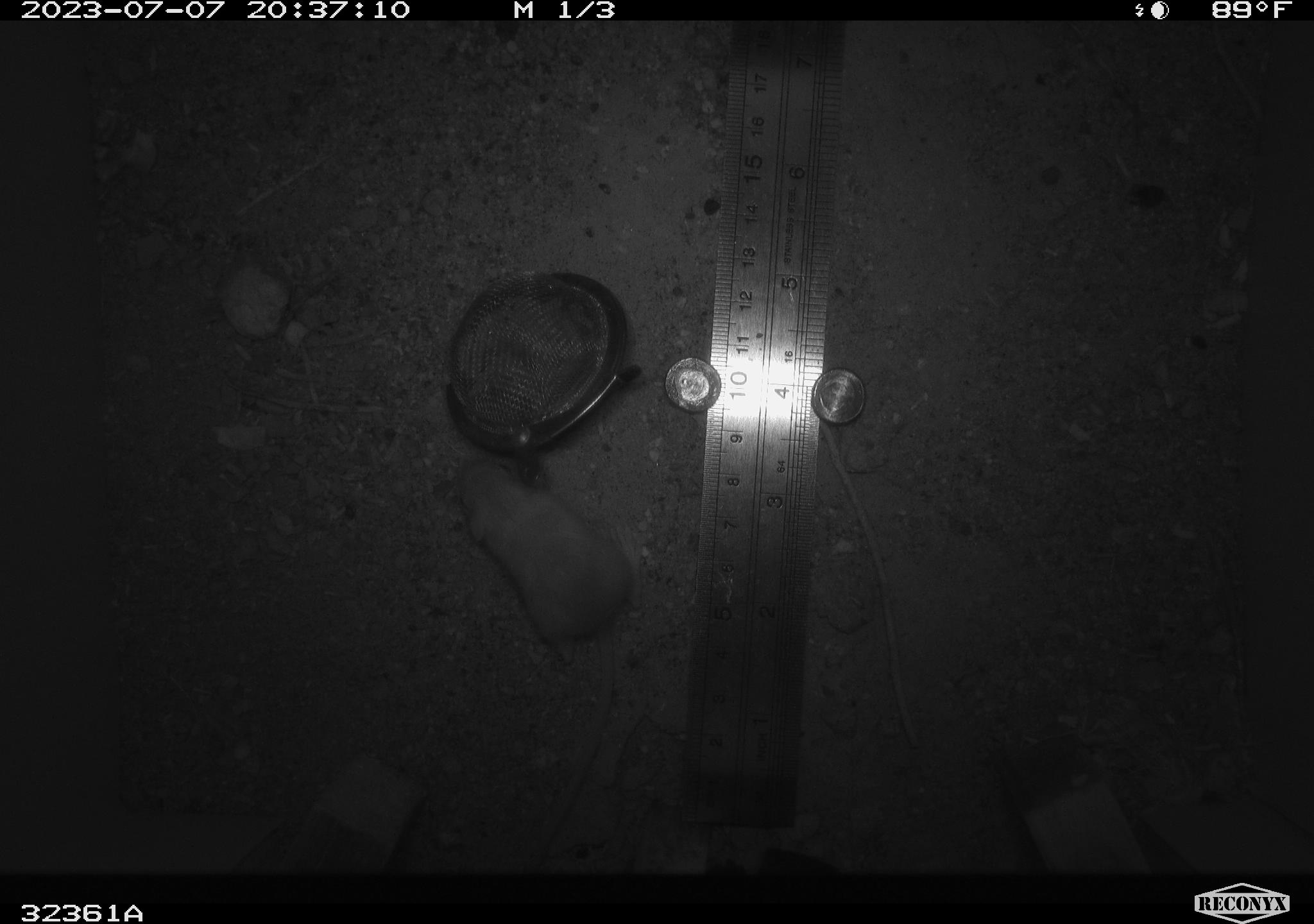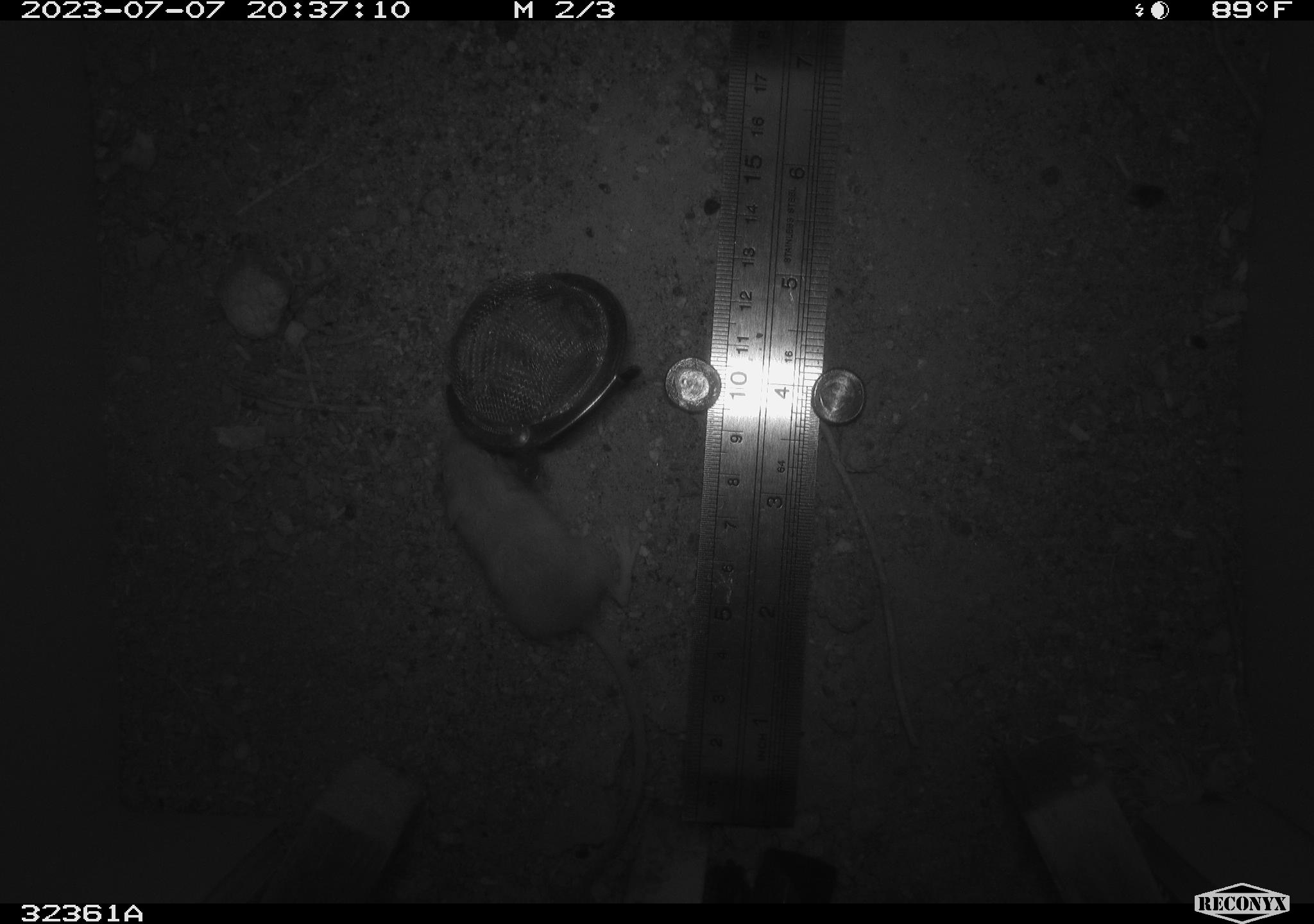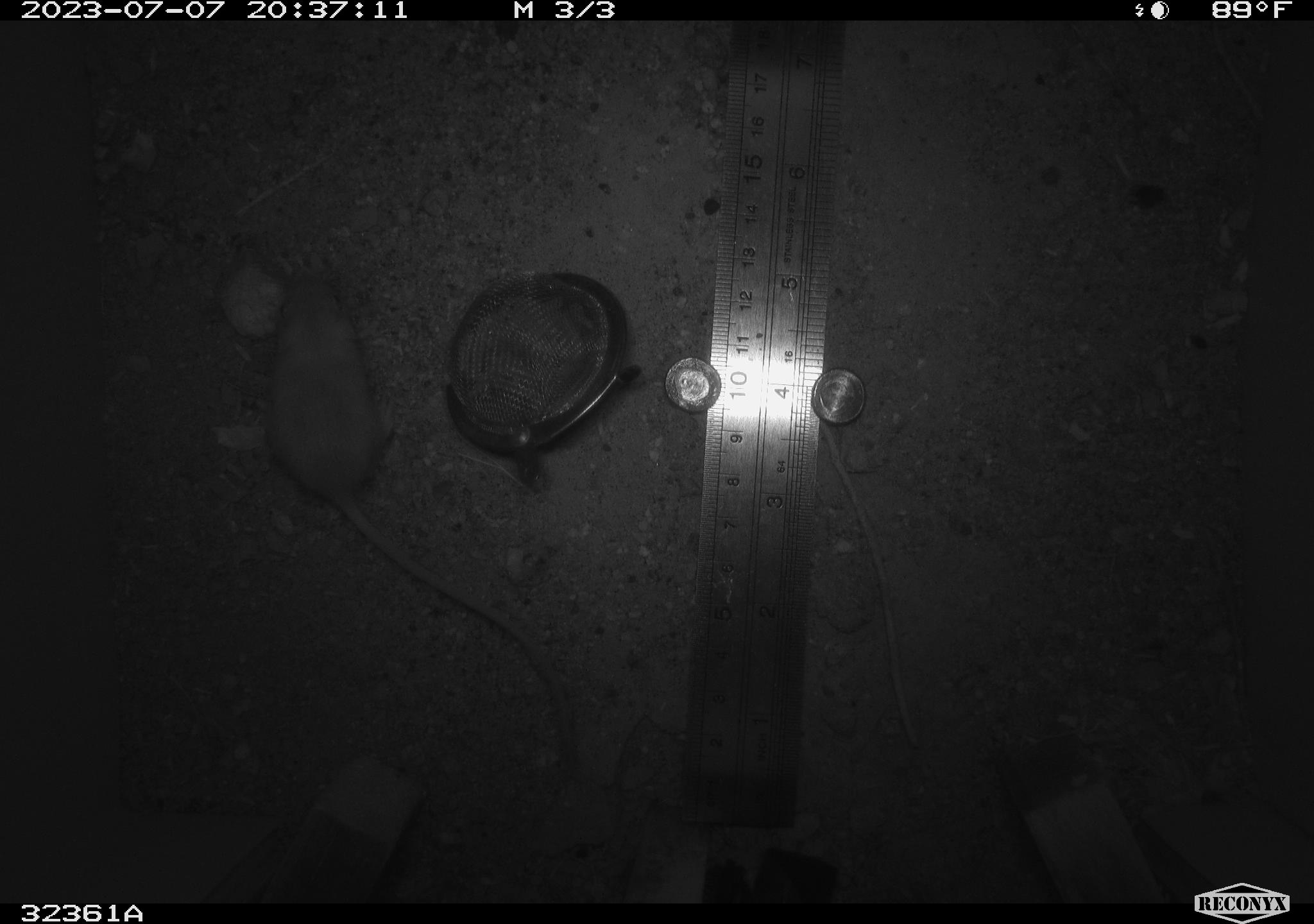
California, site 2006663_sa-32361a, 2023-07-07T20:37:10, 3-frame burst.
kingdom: Animalia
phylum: Chordata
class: Mammalia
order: Rodentia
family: Heteromyidae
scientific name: Heteromyidae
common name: kangaroo rats and pocket mice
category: heteromyidae family